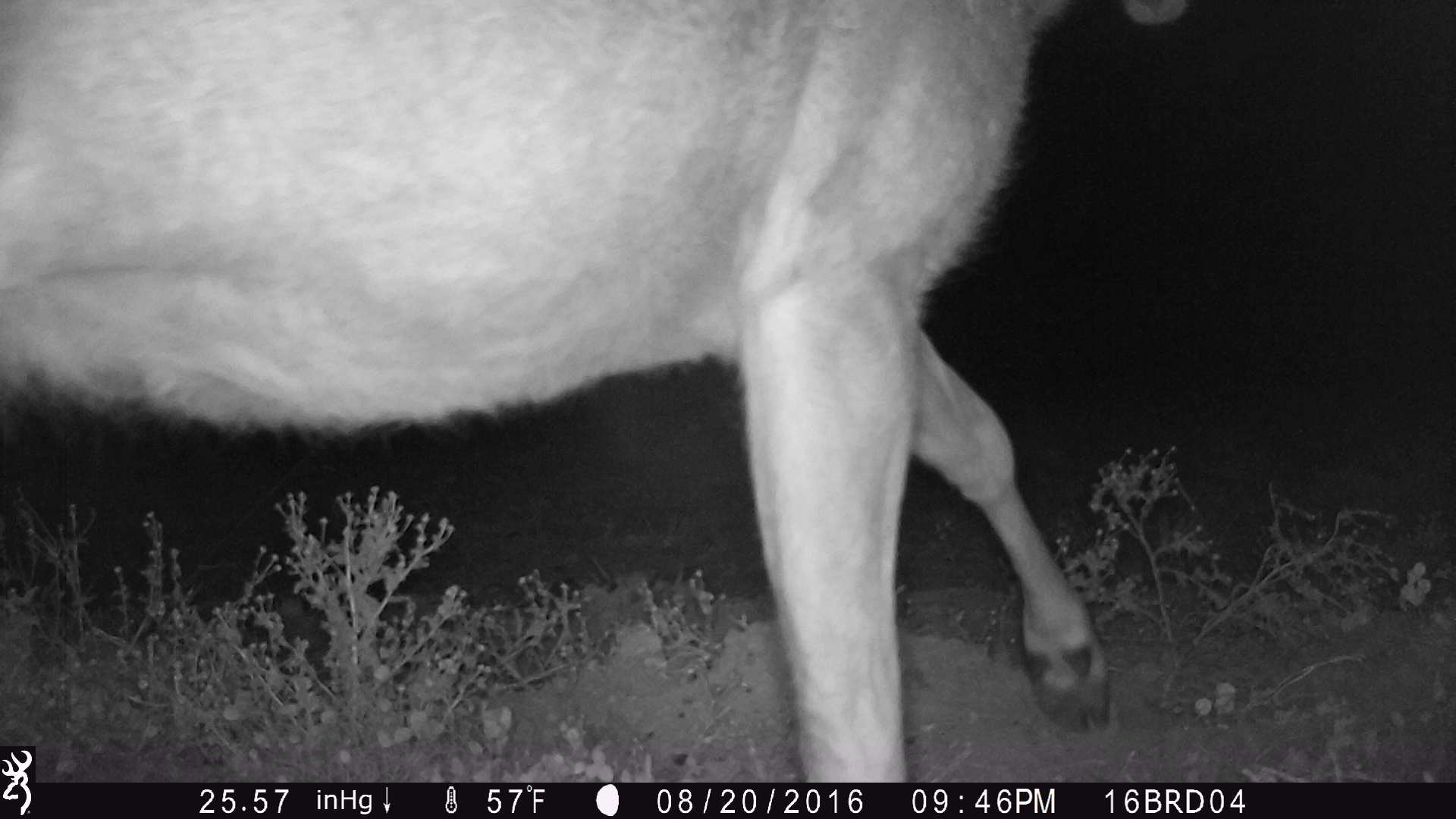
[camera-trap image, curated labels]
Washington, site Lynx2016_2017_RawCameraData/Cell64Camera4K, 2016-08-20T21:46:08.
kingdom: Animalia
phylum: Chordata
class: Mammalia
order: Artiodactyla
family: Bovidae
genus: Bos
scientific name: Bos taurus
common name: domestic cattle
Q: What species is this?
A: Domestic cattle (Bos taurus).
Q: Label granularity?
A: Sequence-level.